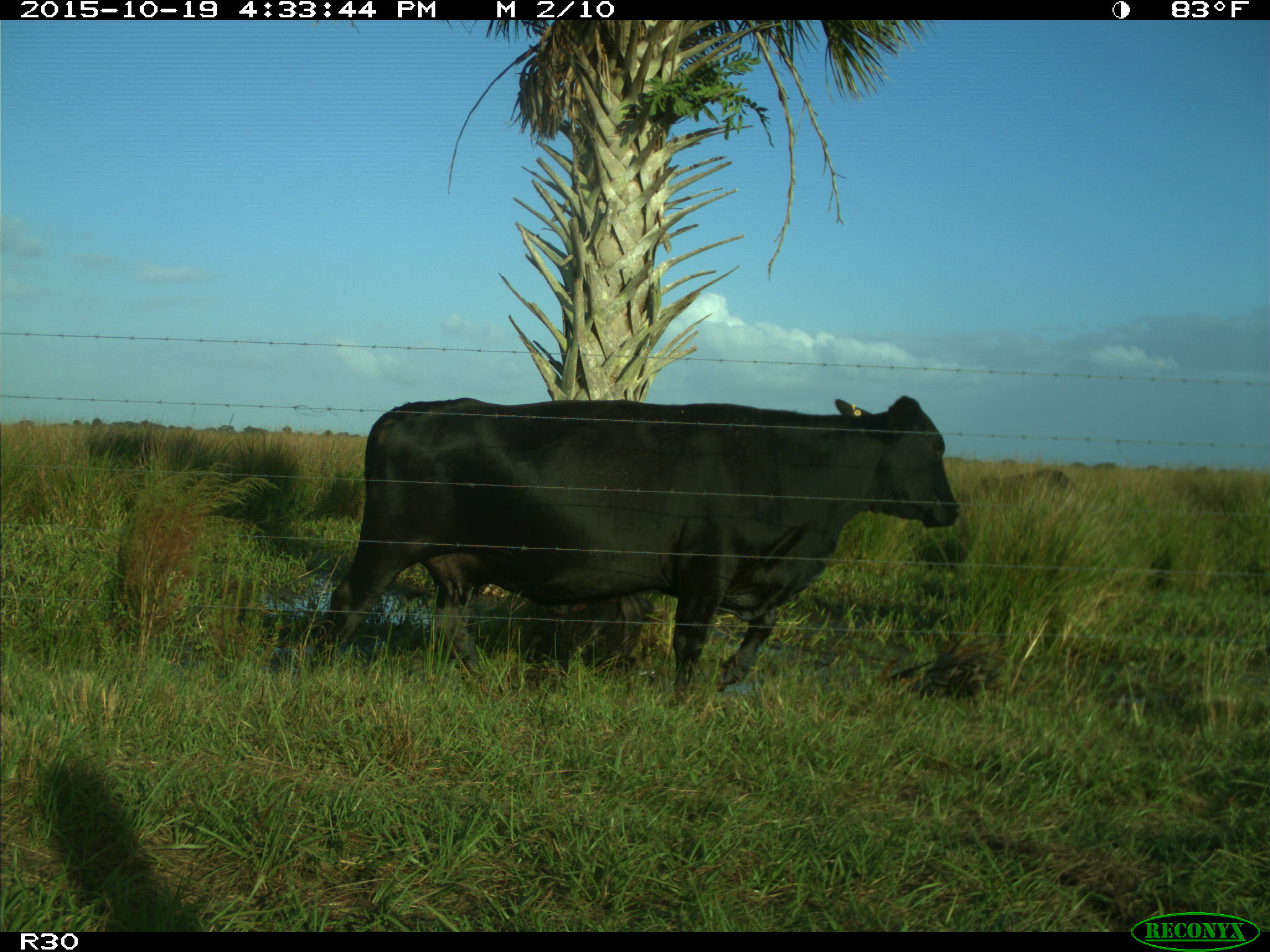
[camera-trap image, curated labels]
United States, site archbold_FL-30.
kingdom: Animalia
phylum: Chordata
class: Mammalia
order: Artiodactyla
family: Bovidae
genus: Bos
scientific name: Bos taurus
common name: domestic cow